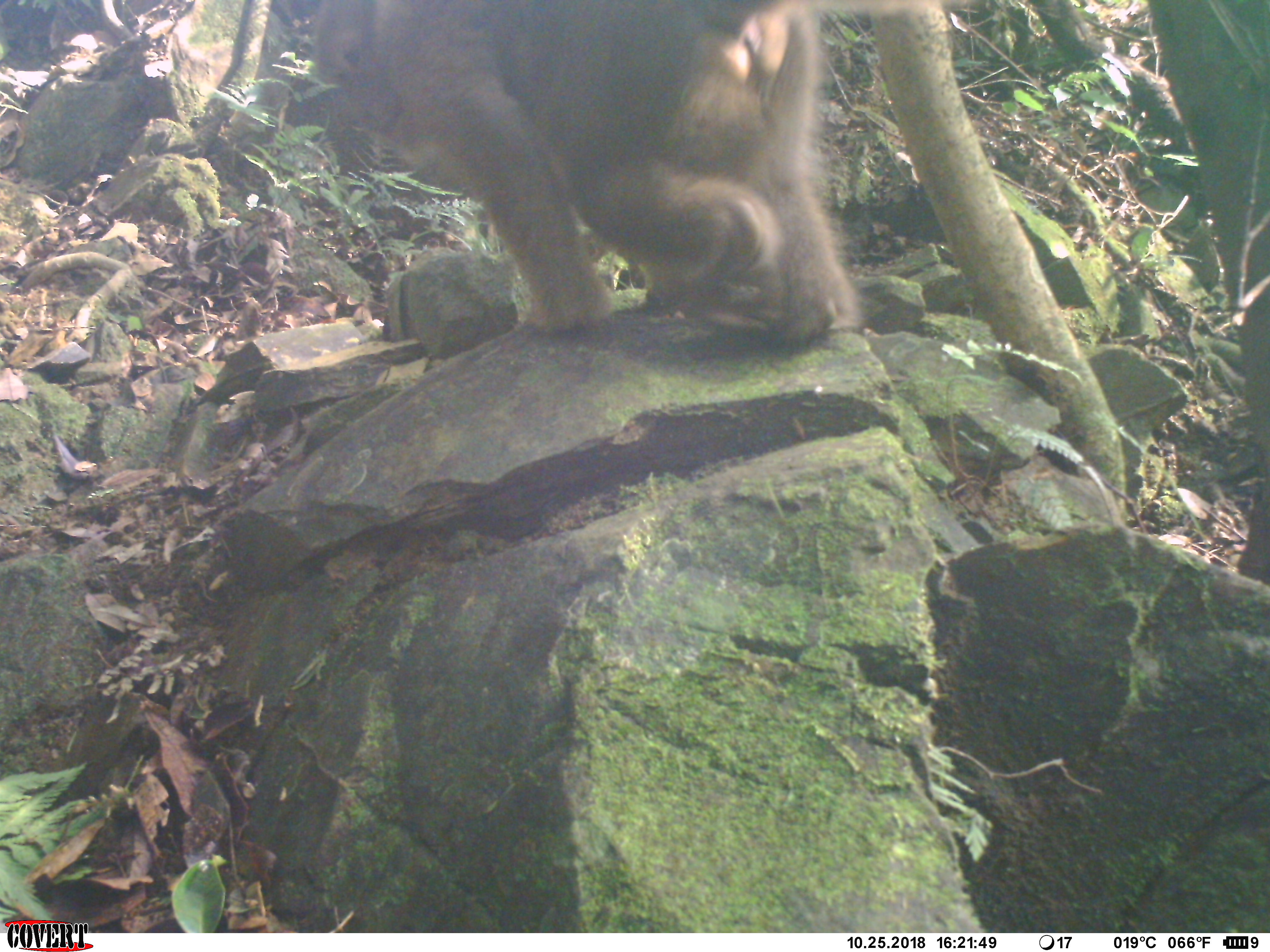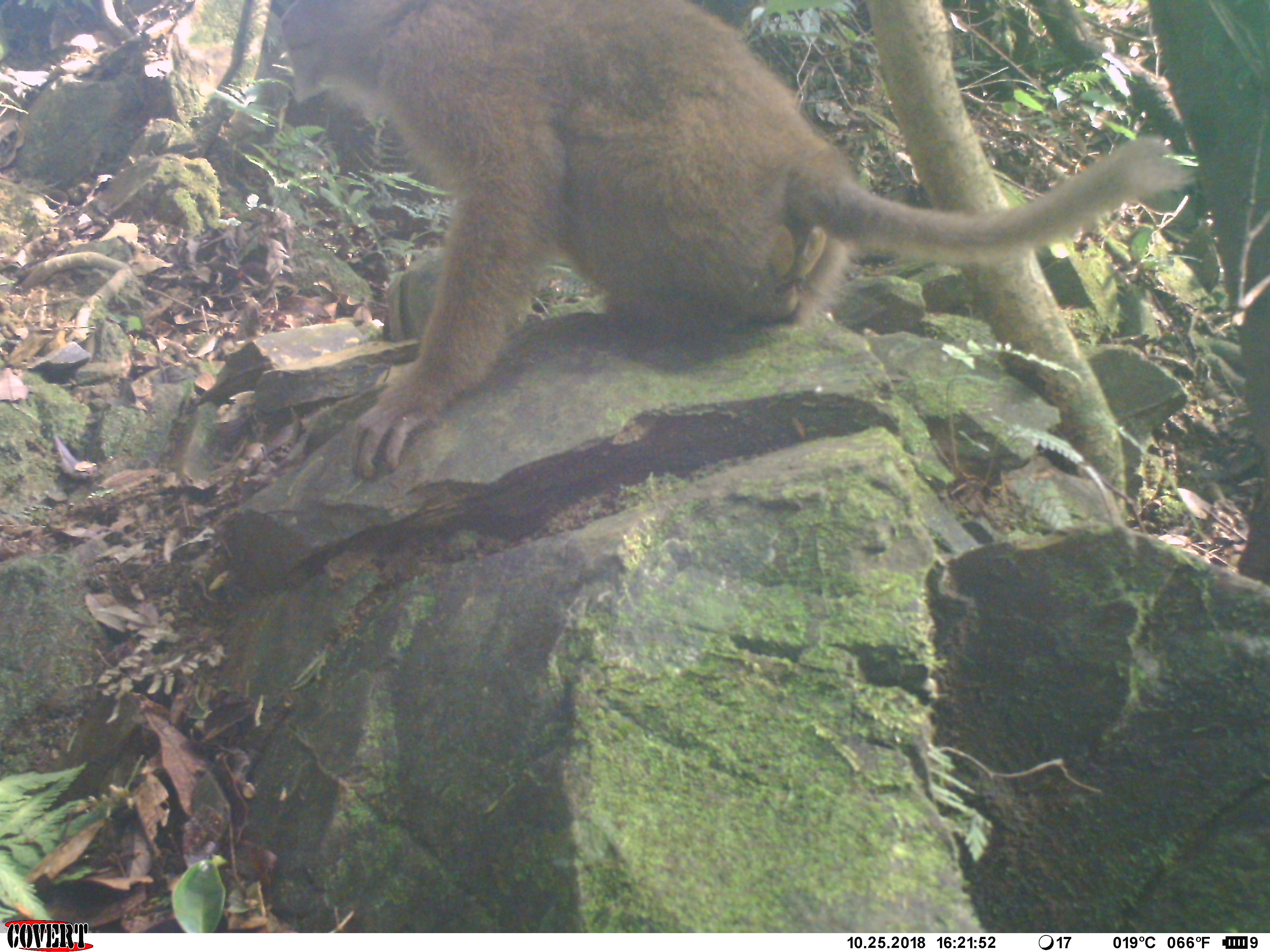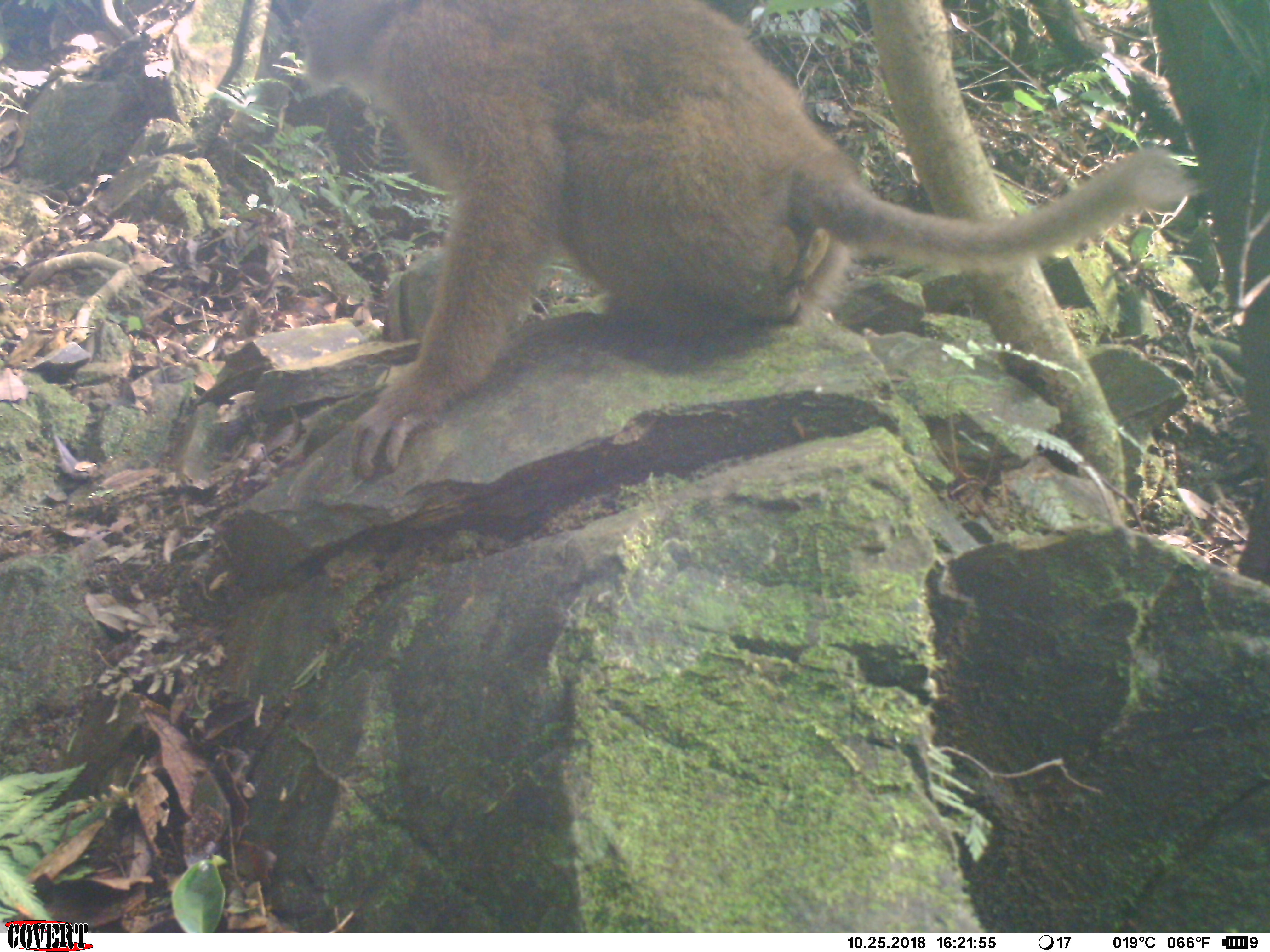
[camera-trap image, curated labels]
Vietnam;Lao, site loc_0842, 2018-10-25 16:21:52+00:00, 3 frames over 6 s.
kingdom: Animalia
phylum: Chordata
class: Mammalia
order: Primates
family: Cercopithecidae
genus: Macaca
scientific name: Macaca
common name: macaque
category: macaque not stump tailed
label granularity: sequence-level